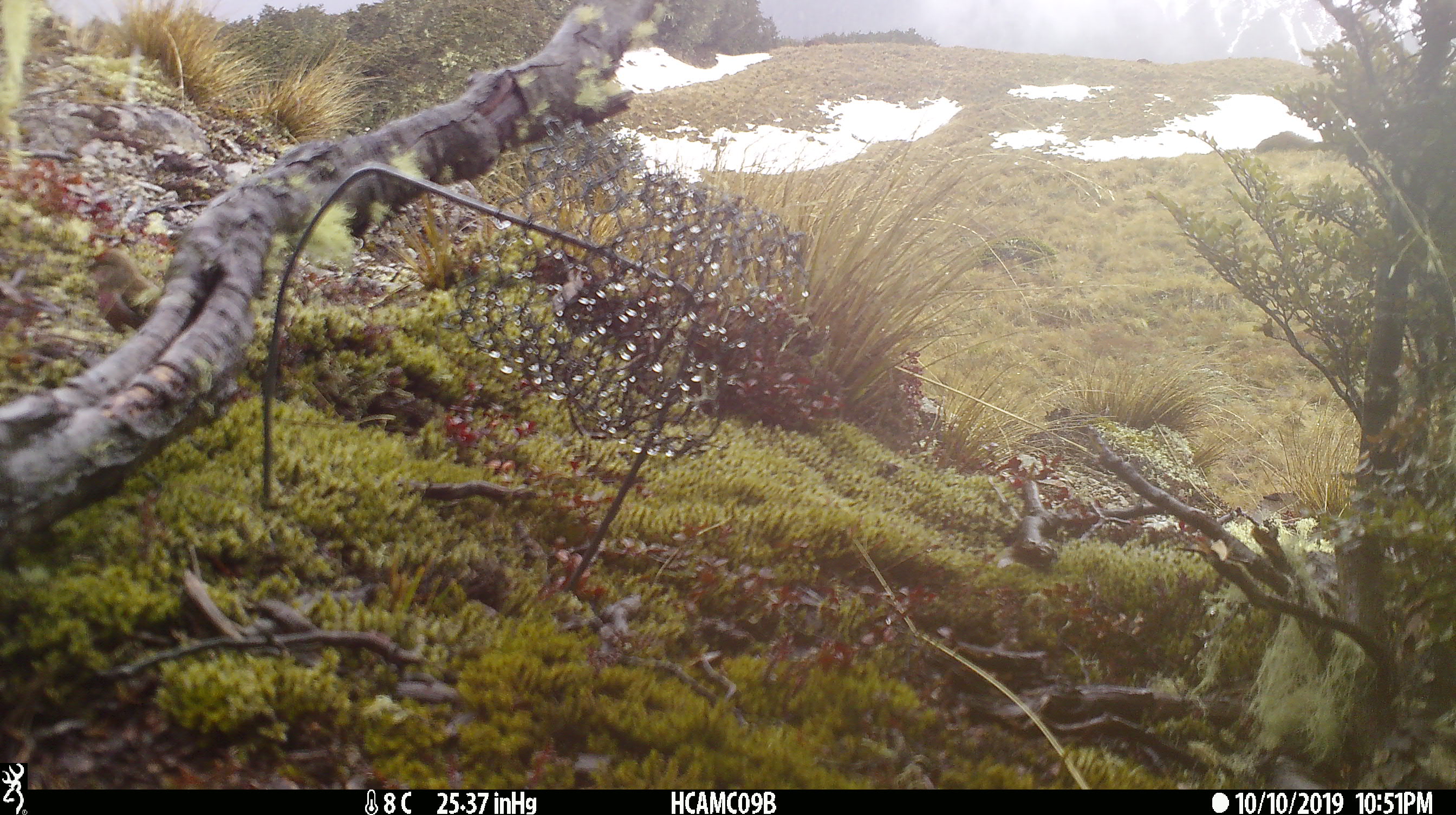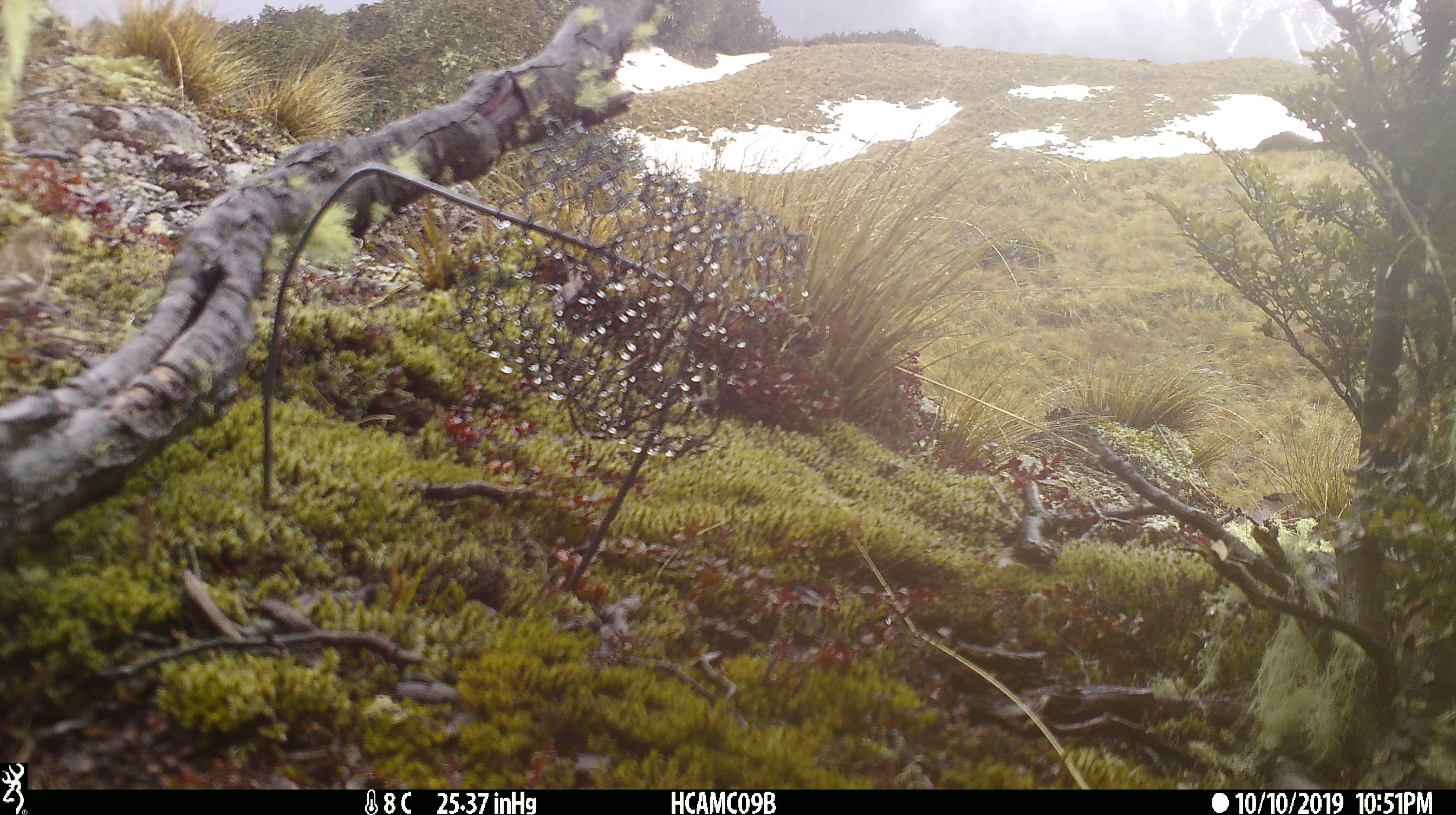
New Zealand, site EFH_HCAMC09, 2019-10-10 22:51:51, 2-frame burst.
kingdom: Animalia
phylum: Chordata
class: Aves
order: Passeriformes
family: Fringillidae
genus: Acanthis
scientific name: Acanthis flammea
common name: common redpoll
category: redpoll